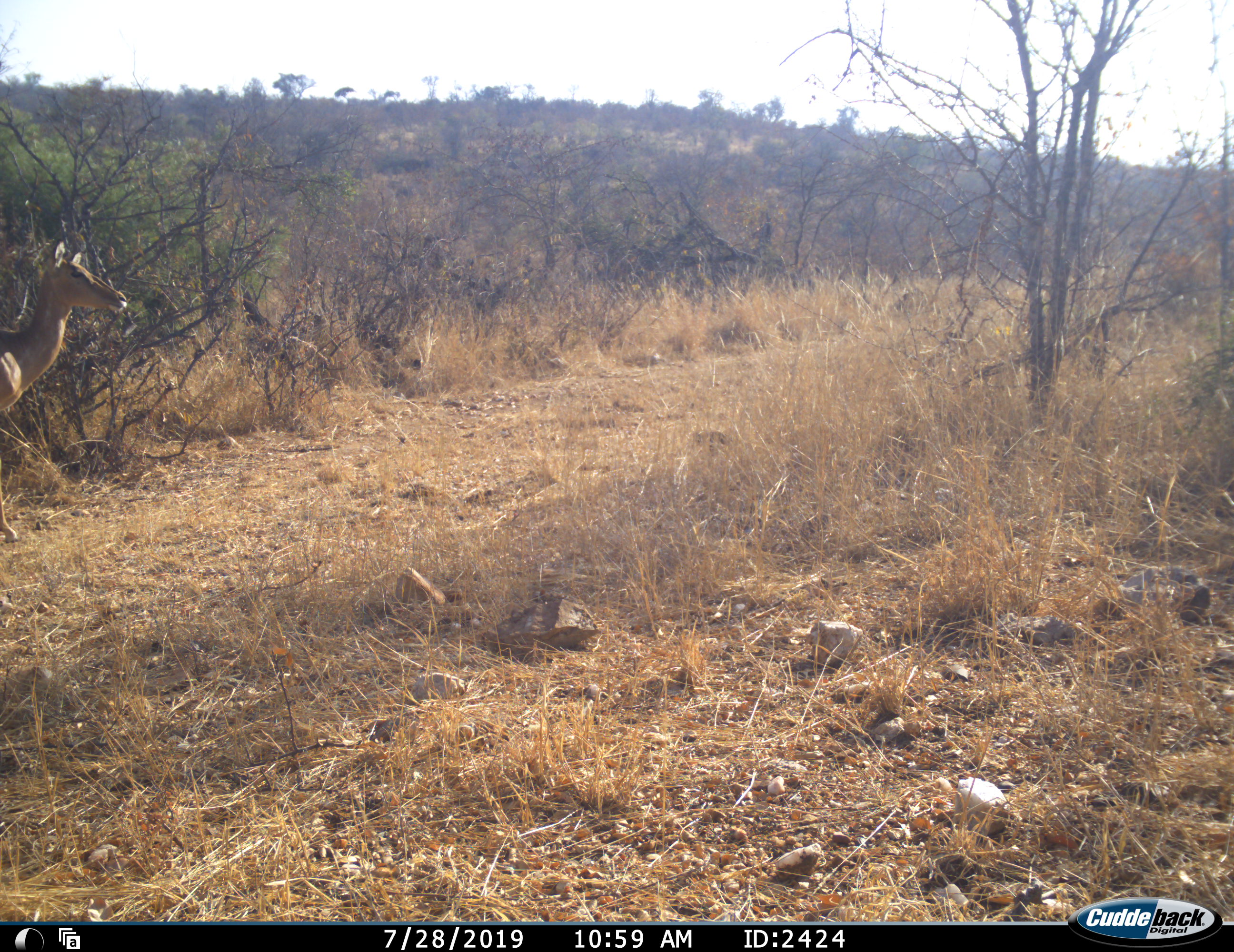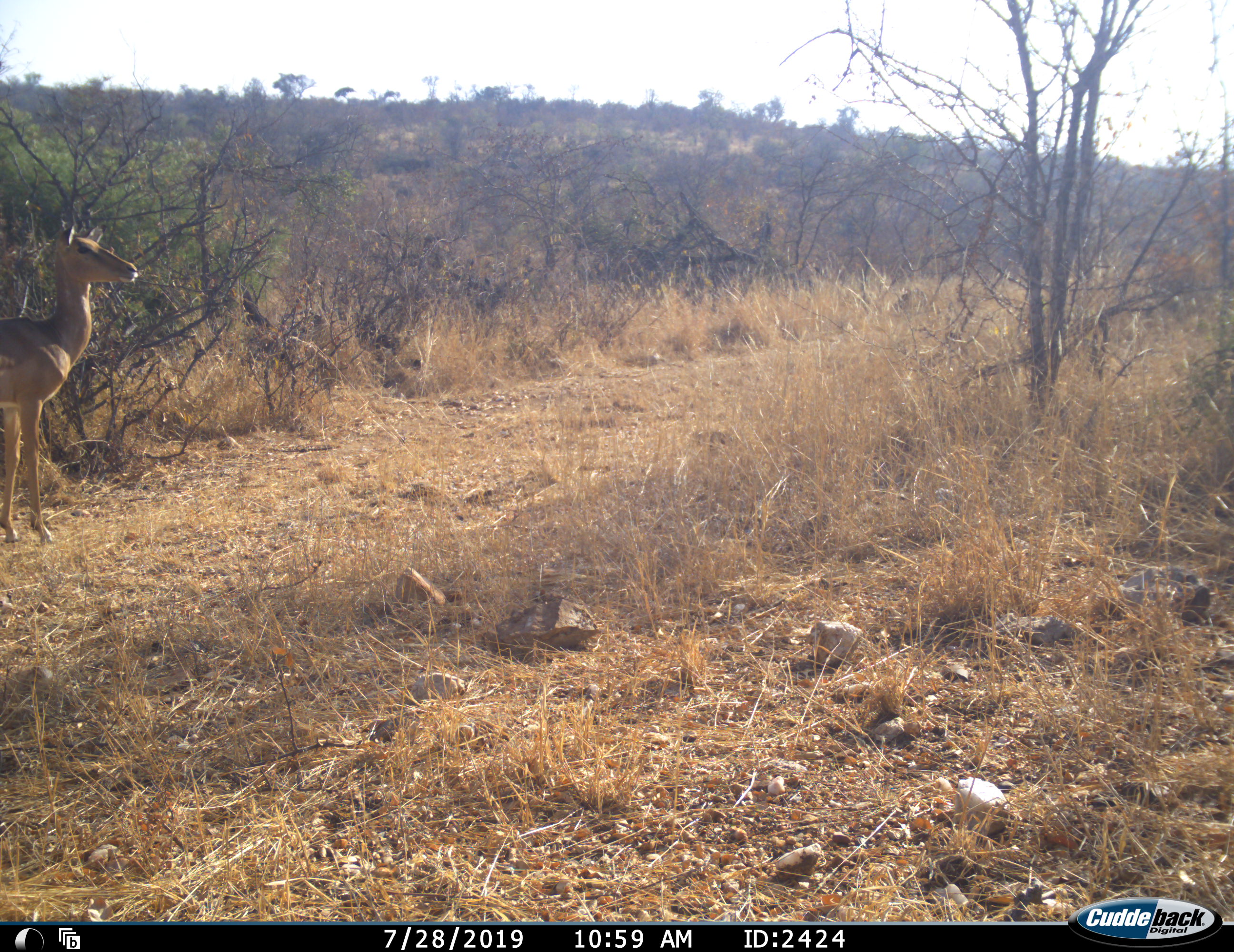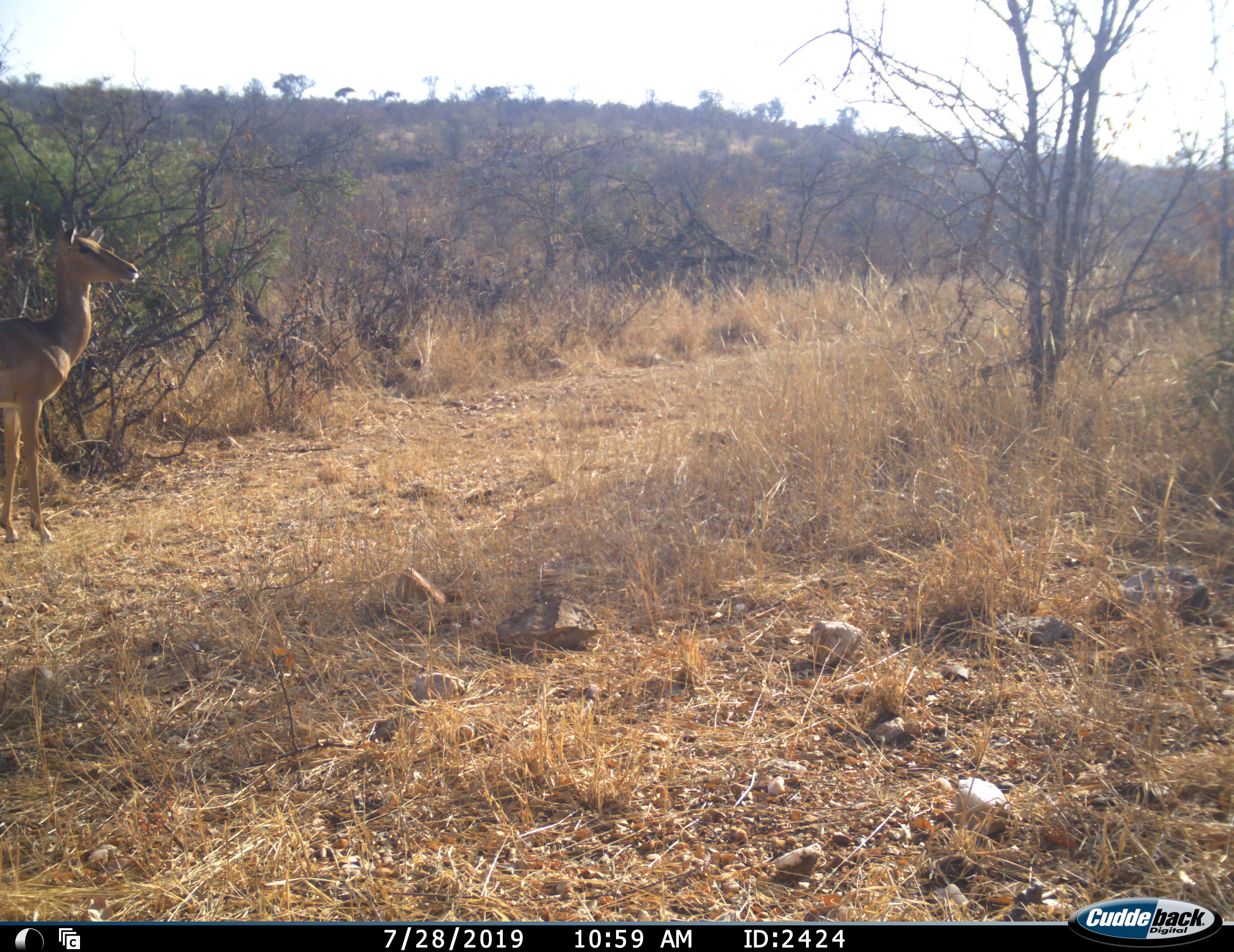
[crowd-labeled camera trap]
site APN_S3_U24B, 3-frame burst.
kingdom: Animalia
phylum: Chordata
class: Mammalia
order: Artiodactyla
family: Bovidae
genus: Aepyceros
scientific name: Aepyceros melampus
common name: impala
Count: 1.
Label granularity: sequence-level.